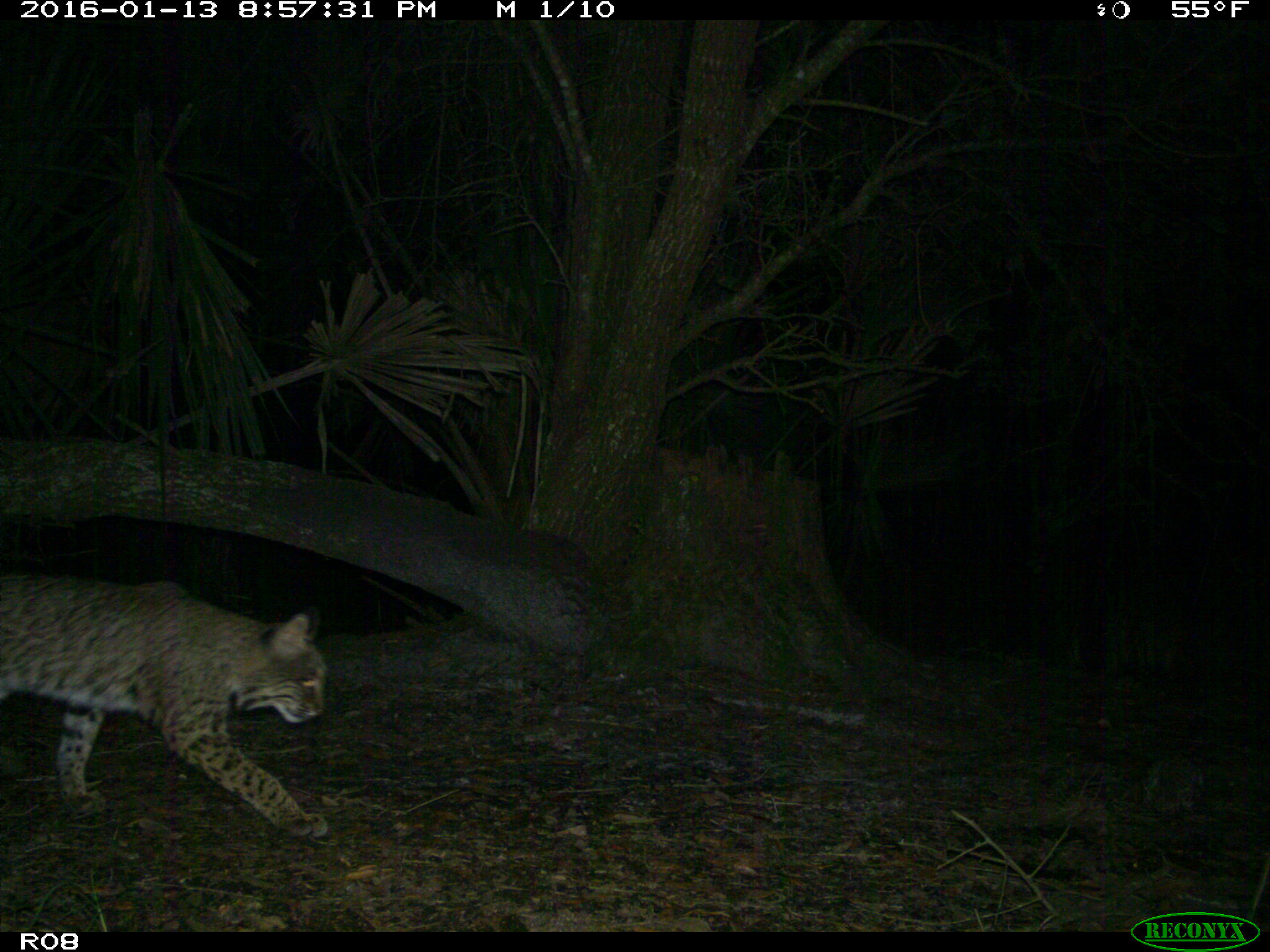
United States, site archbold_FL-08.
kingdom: Animalia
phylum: Chordata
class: Mammalia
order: Carnivora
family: Felidae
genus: Lynx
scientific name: Lynx rufus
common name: bobcat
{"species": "Lynx rufus (bobcat)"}